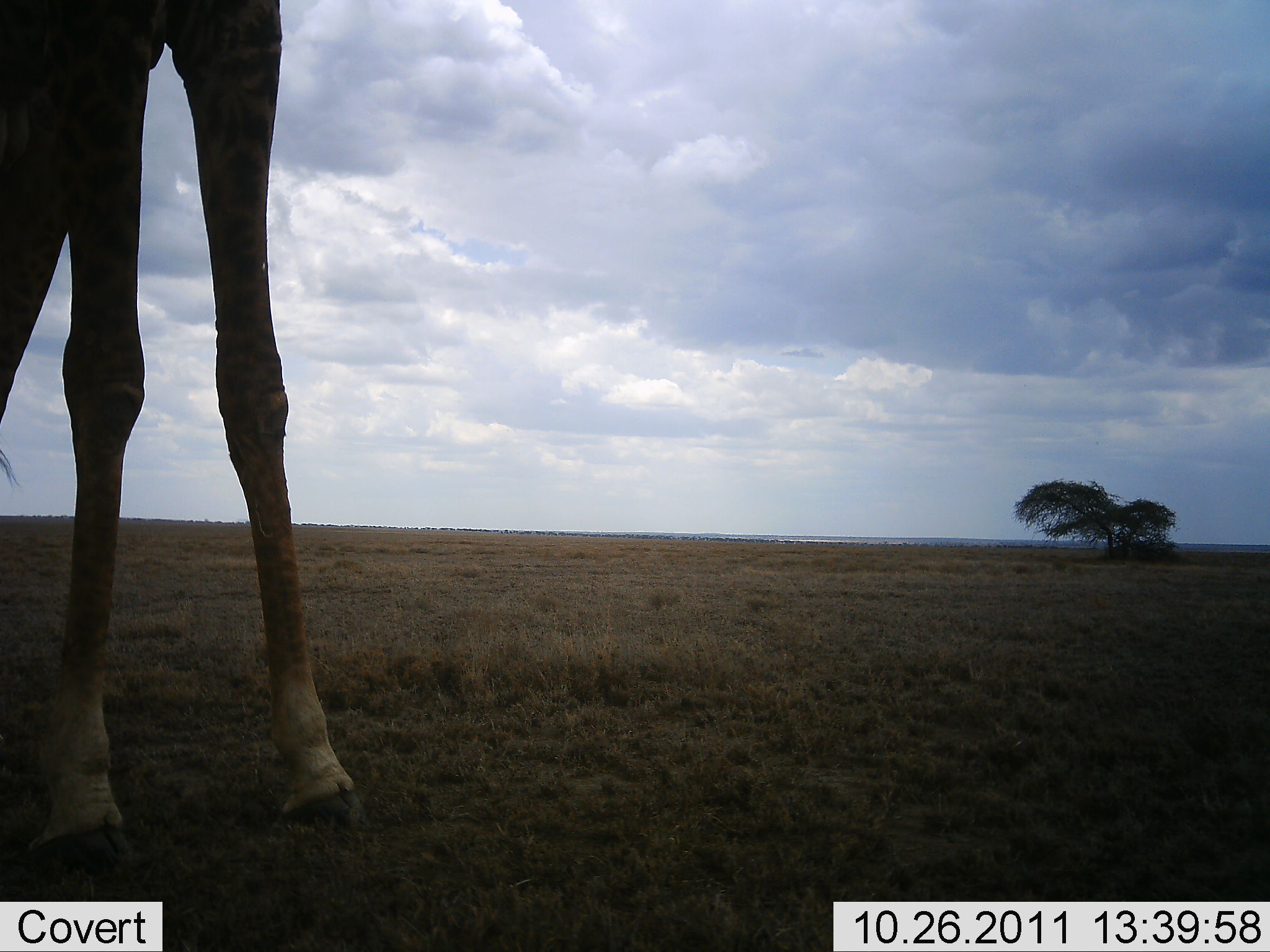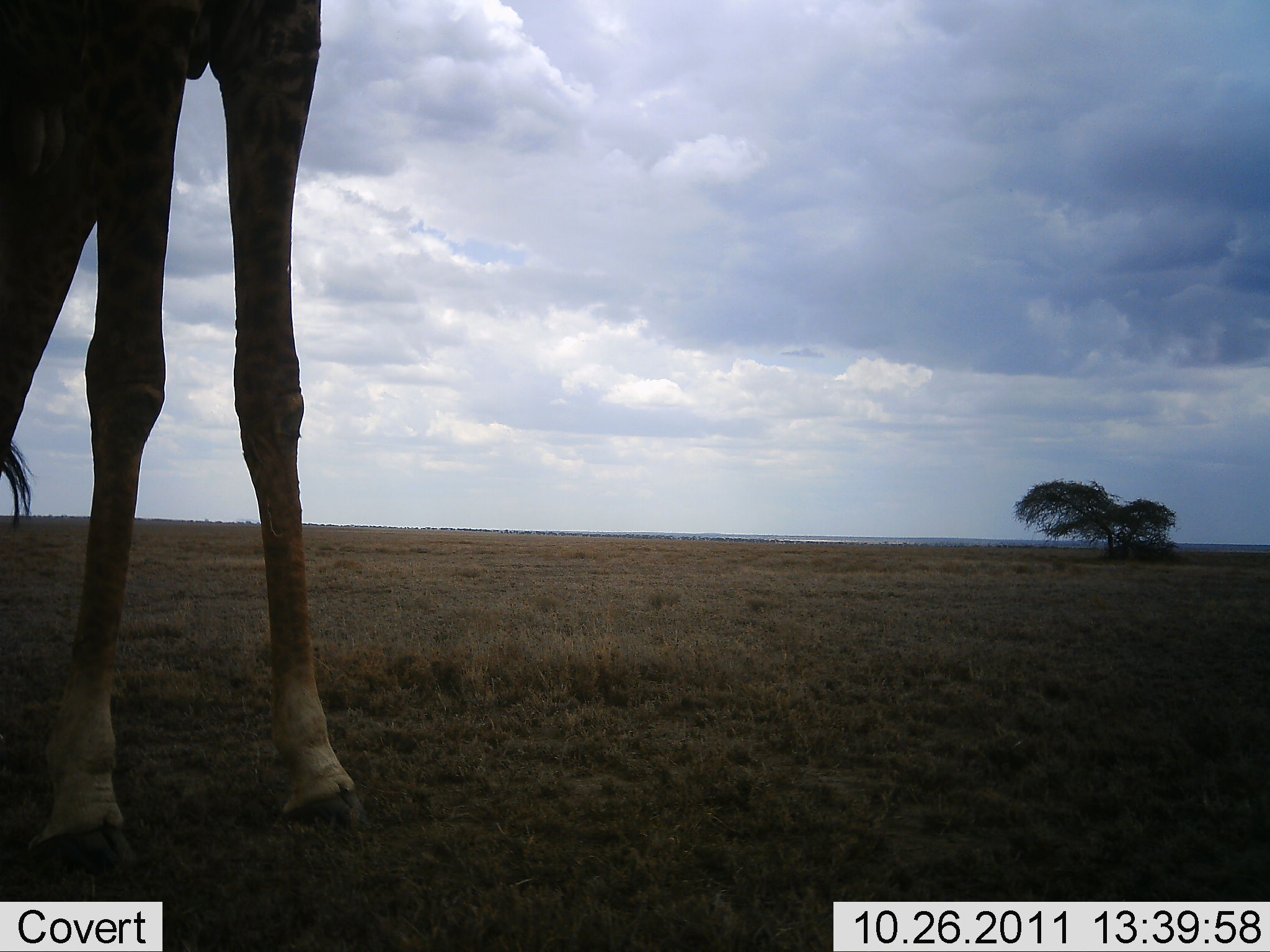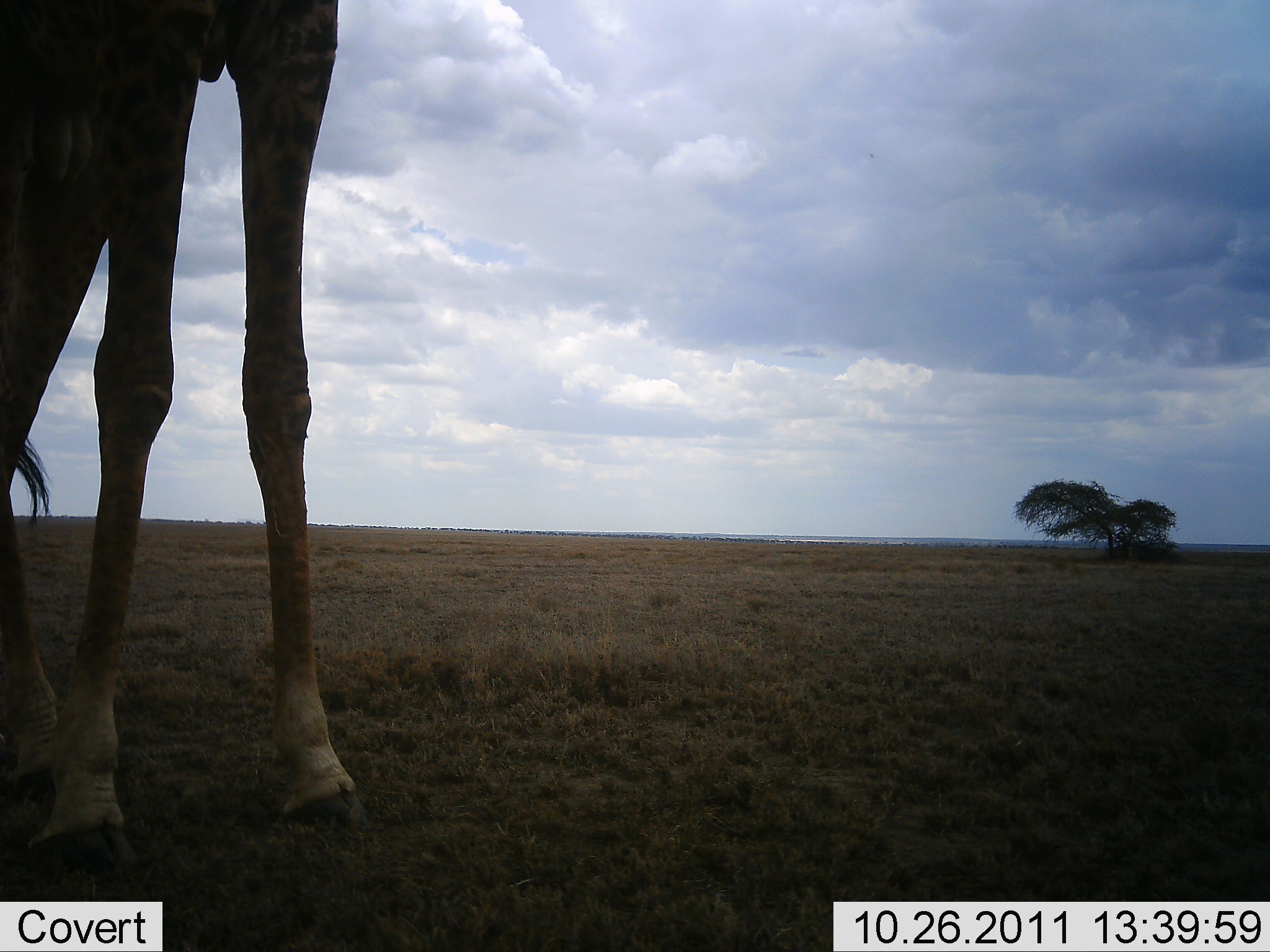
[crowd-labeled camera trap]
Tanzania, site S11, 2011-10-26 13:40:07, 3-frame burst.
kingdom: Animalia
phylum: Chordata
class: Mammalia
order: Artiodactyla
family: Giraffidae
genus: Giraffa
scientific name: Giraffa camelopardalis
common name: giraffe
Giraffe (Giraffa camelopardalis), count 1. Behavior (volunteer vote fractions): standing 100%, resting 0%, moving 0%, interacting 0%. Young present (vote fraction): 0%. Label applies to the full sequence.